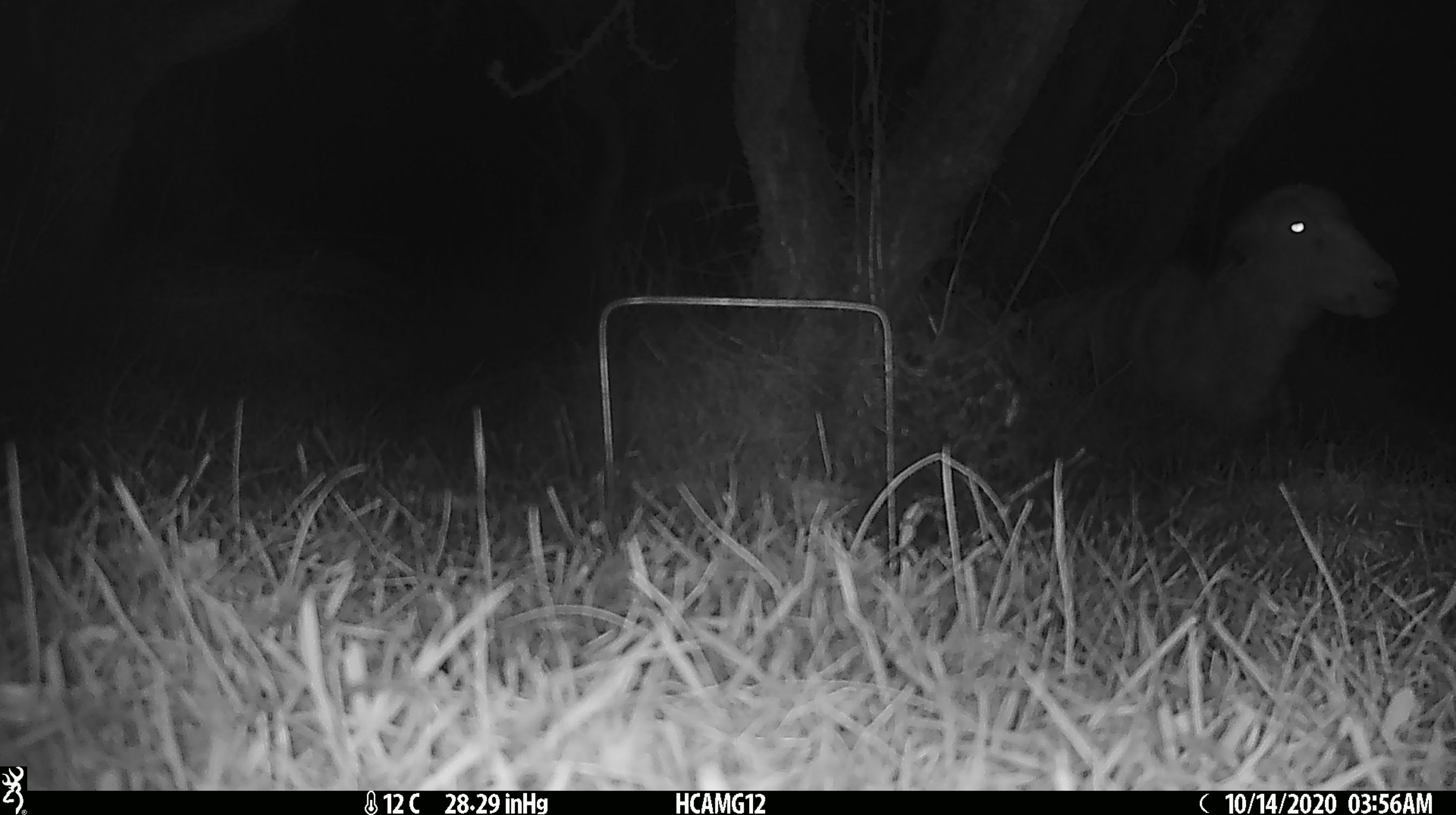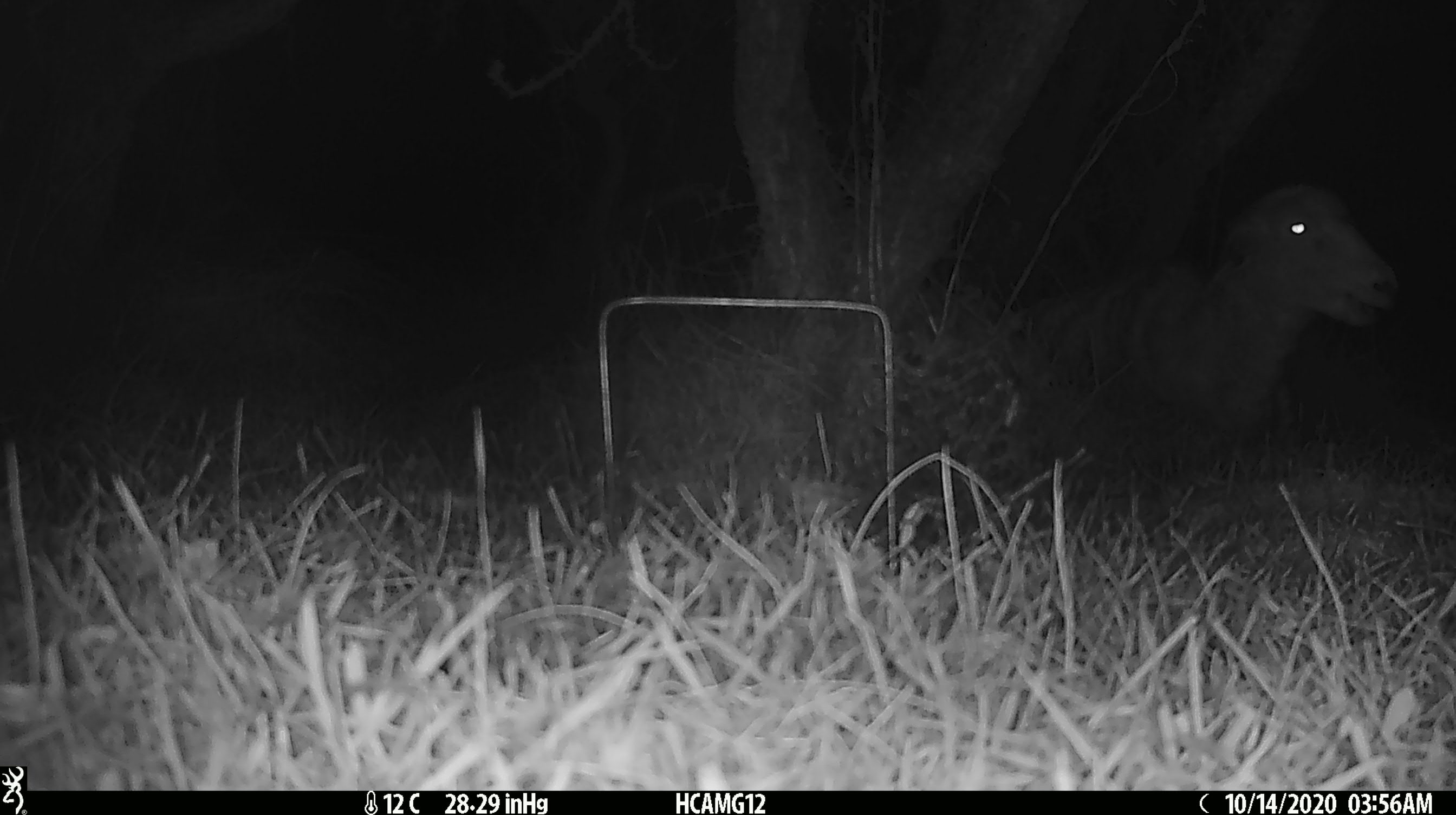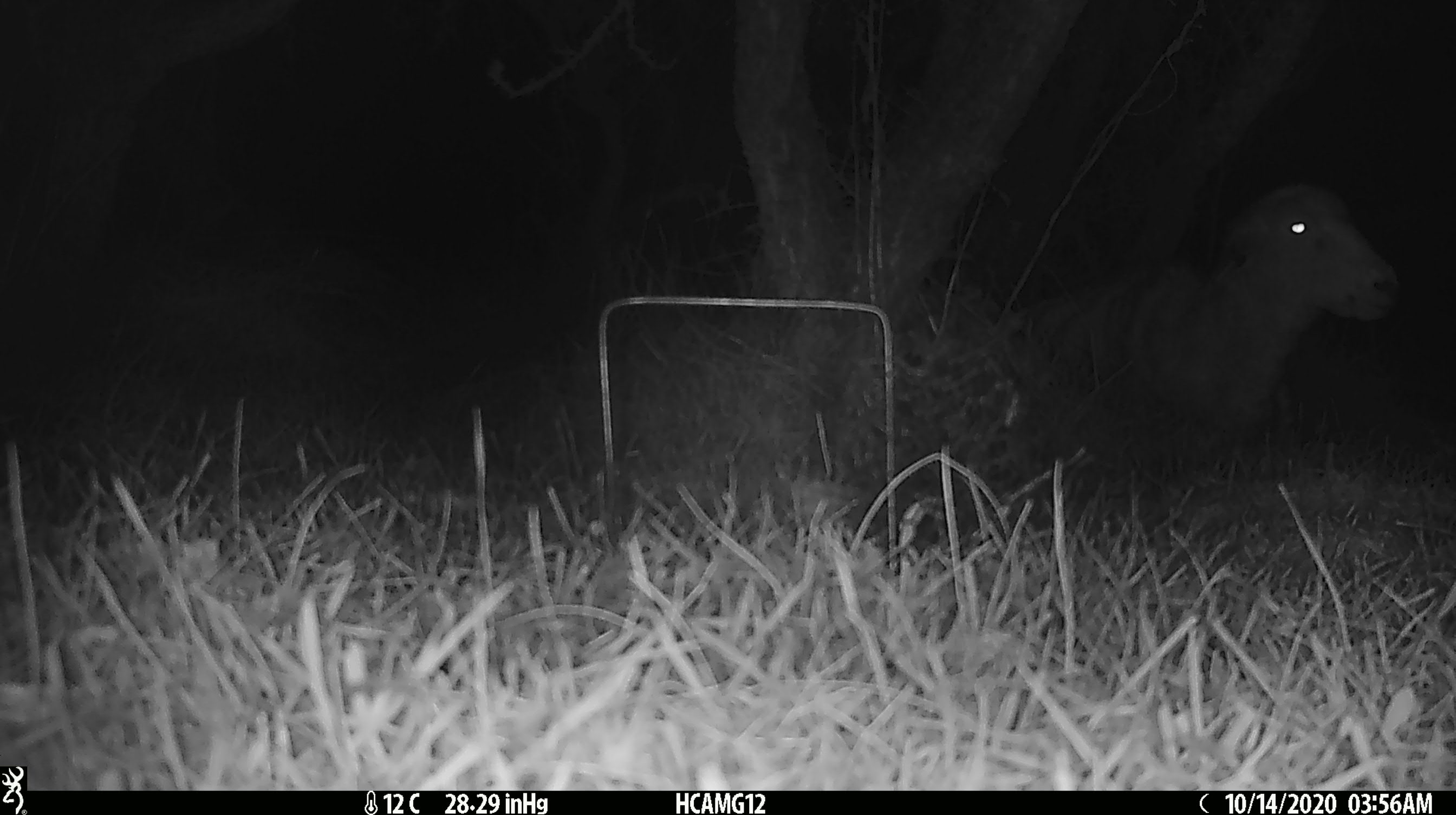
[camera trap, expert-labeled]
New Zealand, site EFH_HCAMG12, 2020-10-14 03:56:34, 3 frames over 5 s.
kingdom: Animalia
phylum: Chordata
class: Mammalia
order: Artiodactyla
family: Bovidae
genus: Ovis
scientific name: Ovis aries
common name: domestic sheep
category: sheep